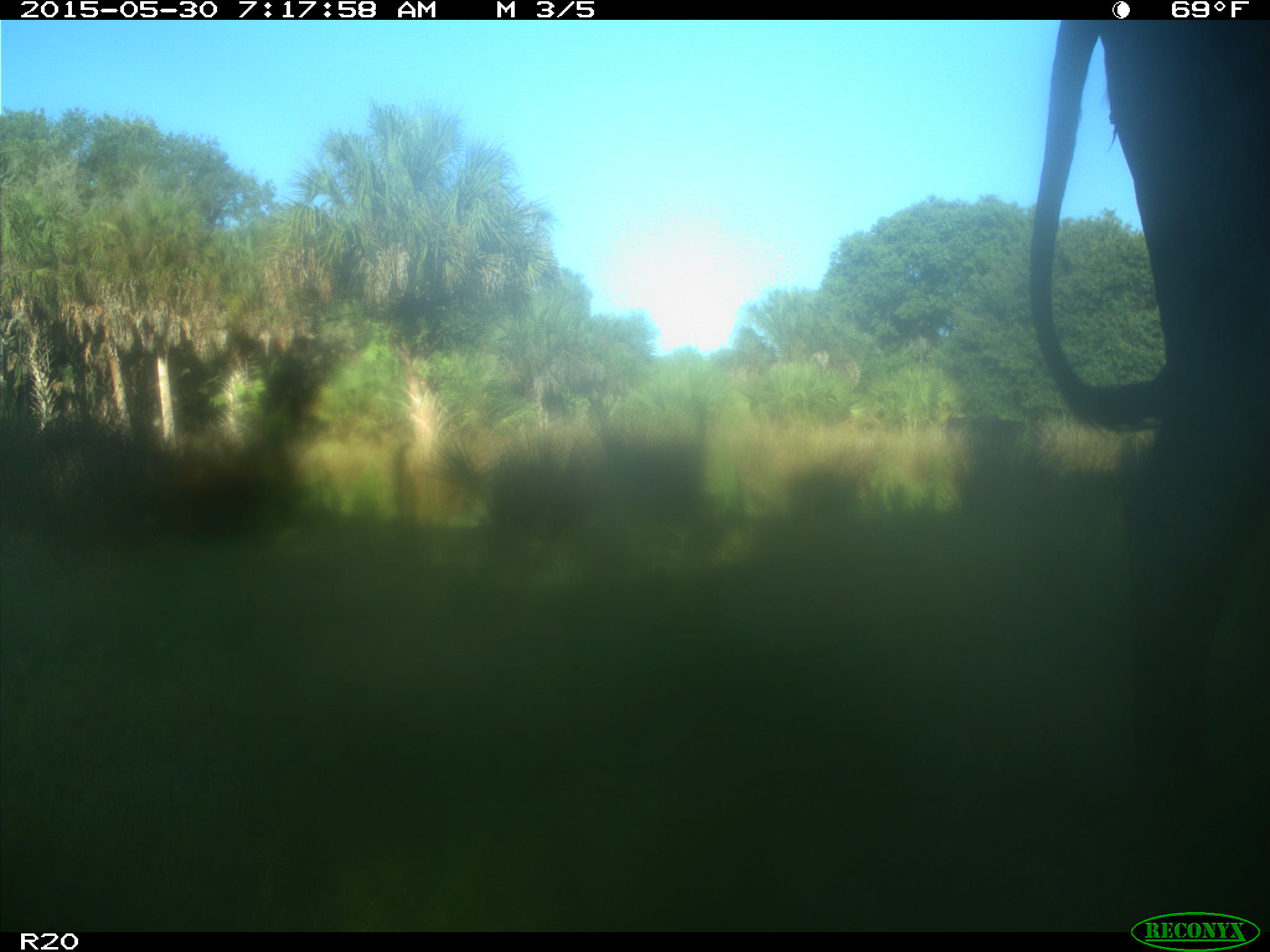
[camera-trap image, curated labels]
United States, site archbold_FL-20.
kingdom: Animalia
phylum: Chordata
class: Mammalia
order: Artiodactyla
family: Bovidae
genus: Bos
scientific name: Bos taurus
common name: domestic cow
Bos taurus (domestic cow).